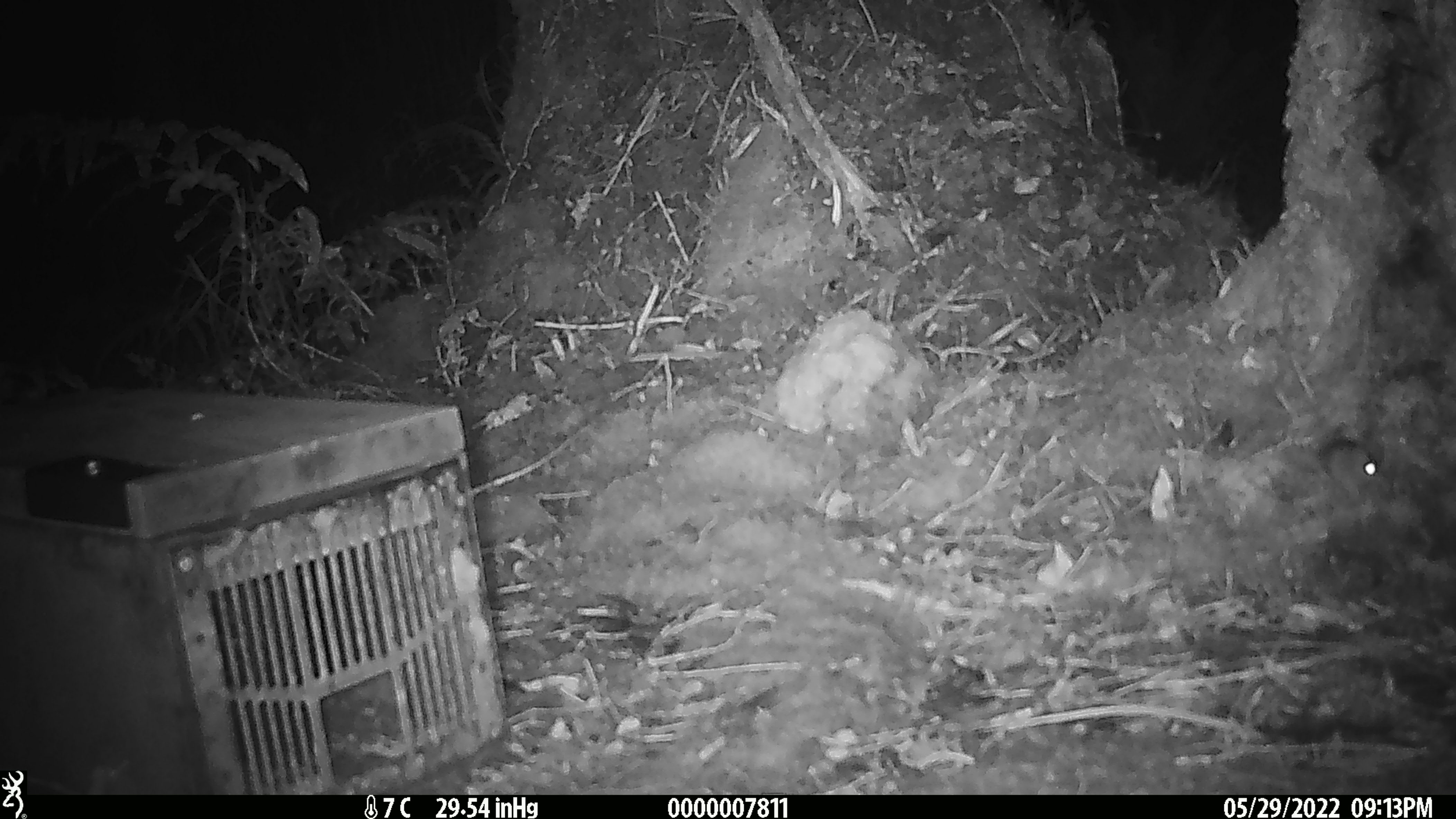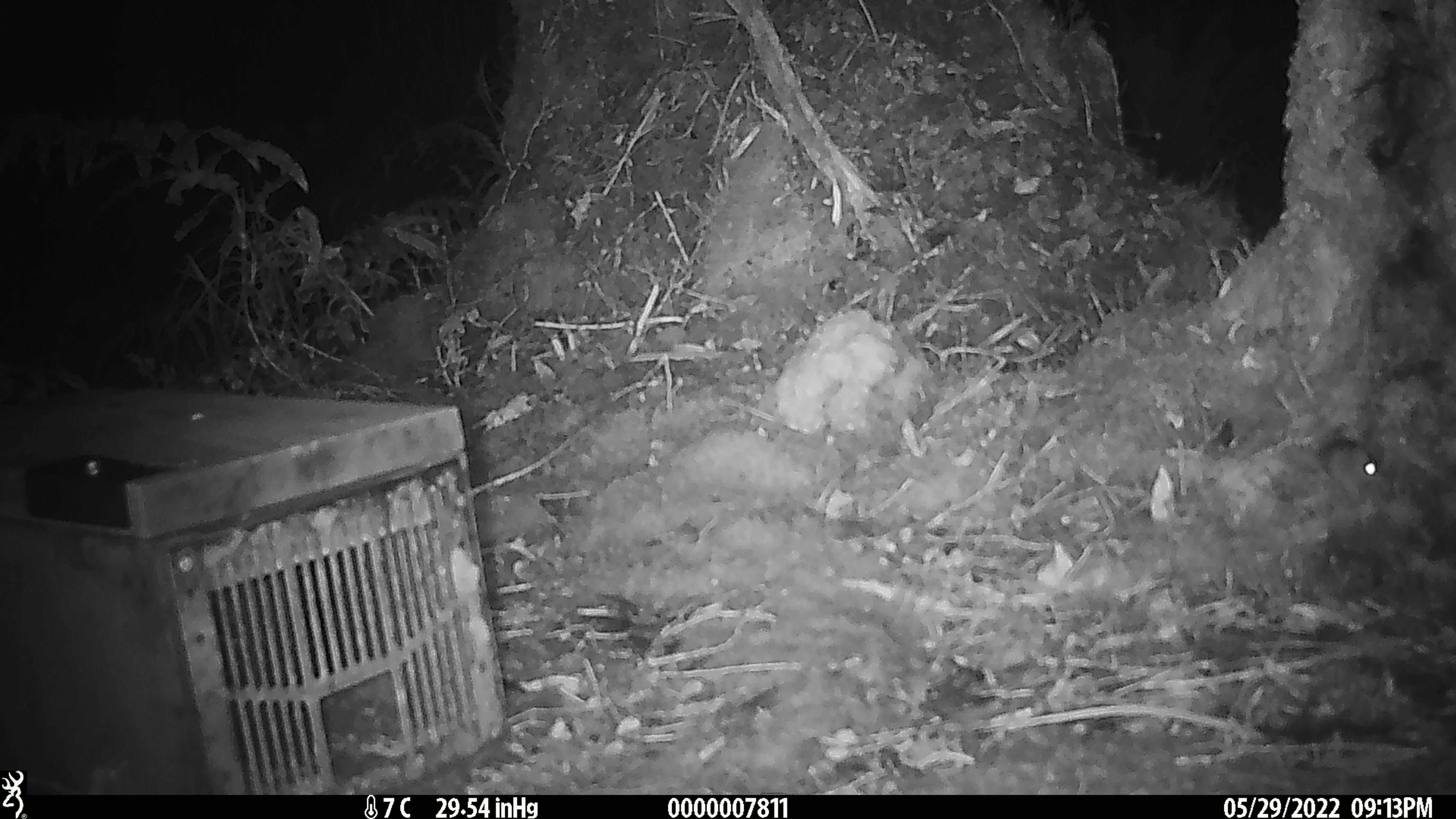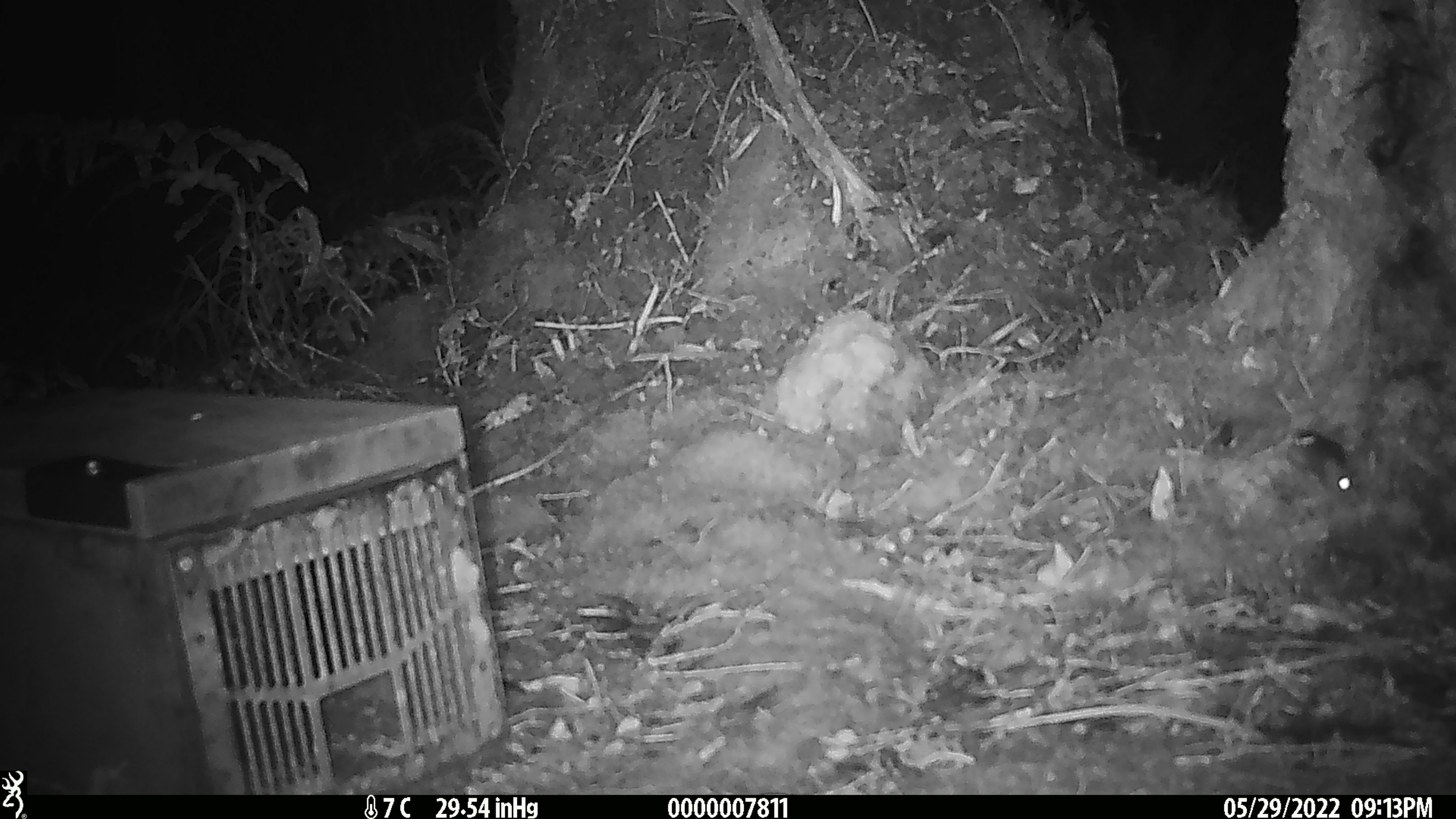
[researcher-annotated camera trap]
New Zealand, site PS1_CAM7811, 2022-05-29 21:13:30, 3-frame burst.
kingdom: Animalia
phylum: Chordata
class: Mammalia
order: Rodentia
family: Muridae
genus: Mus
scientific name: Mus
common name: mouse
Mouse (Mus).